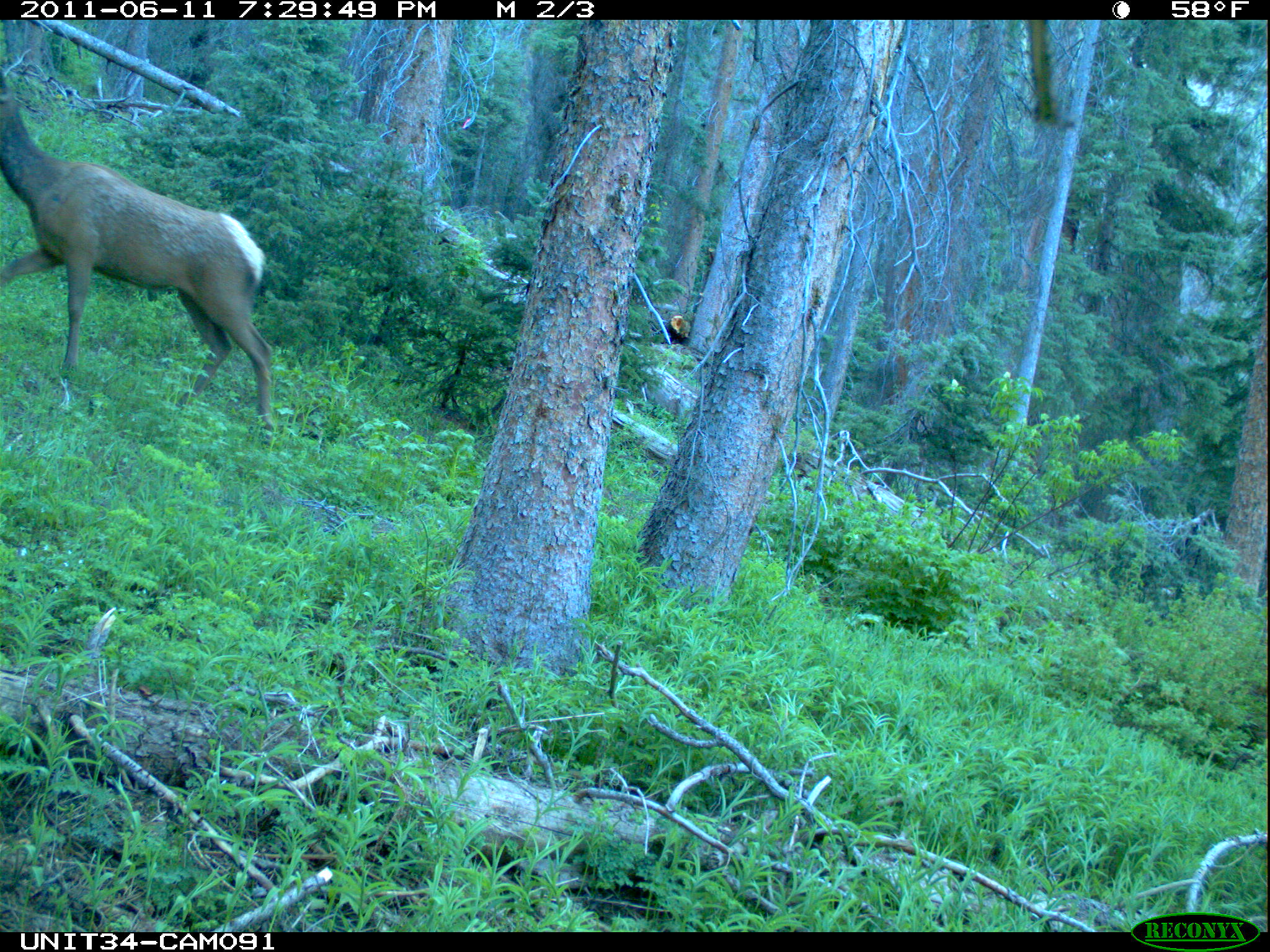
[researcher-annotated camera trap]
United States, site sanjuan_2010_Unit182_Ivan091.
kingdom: Animalia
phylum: Chordata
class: Mammalia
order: Artiodactyla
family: Cervidae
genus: Cervus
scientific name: Cervus elaphus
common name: red deer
Cervus elaphus (red deer).